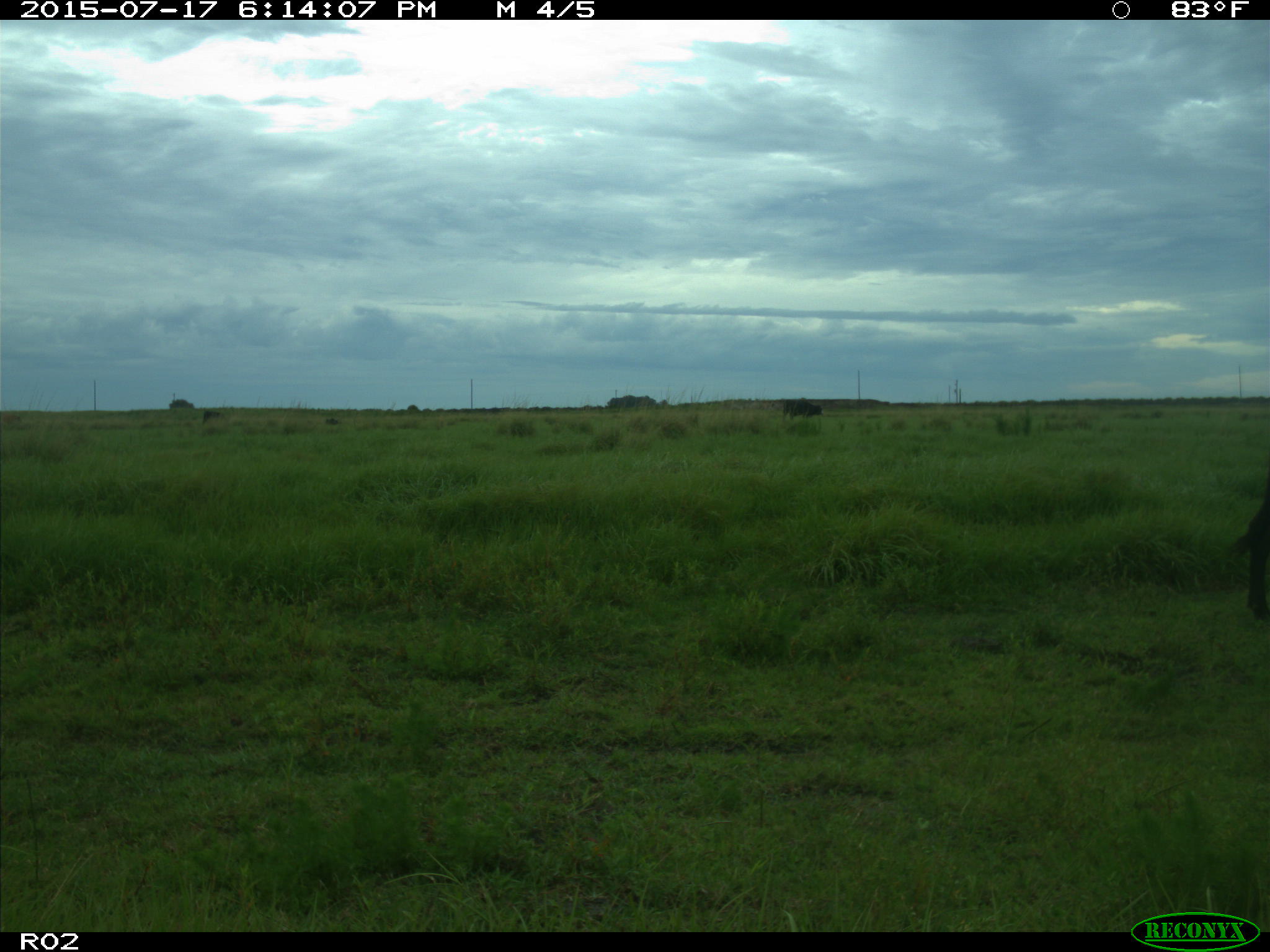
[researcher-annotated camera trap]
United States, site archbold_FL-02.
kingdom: Animalia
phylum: Chordata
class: Mammalia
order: Artiodactyla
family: Bovidae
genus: Bos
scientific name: Bos taurus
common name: domestic cow